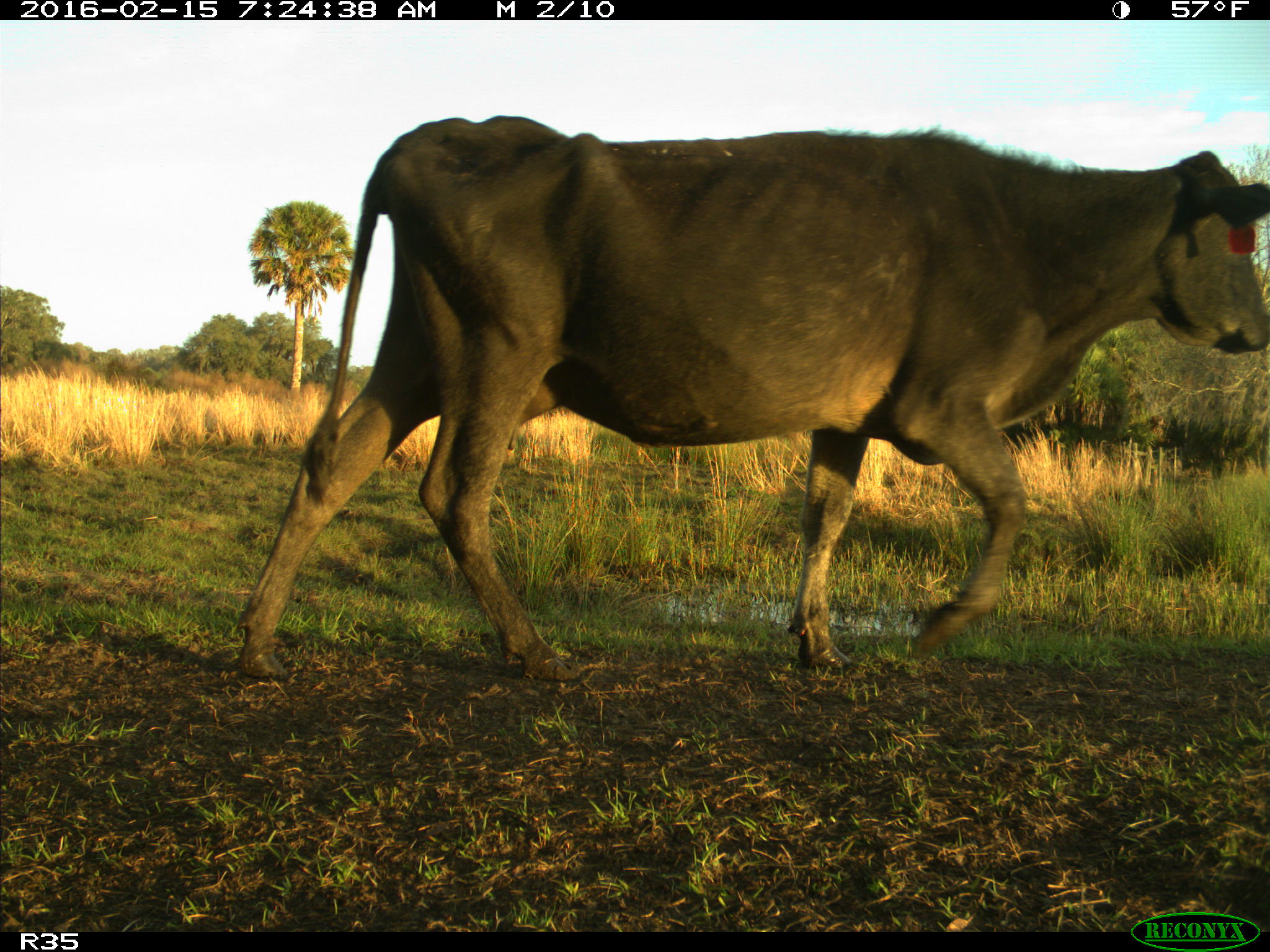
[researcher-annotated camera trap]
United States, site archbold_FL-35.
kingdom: Animalia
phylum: Chordata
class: Mammalia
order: Artiodactyla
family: Bovidae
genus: Bos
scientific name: Bos taurus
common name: domestic cow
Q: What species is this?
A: Bos taurus (domestic cow).